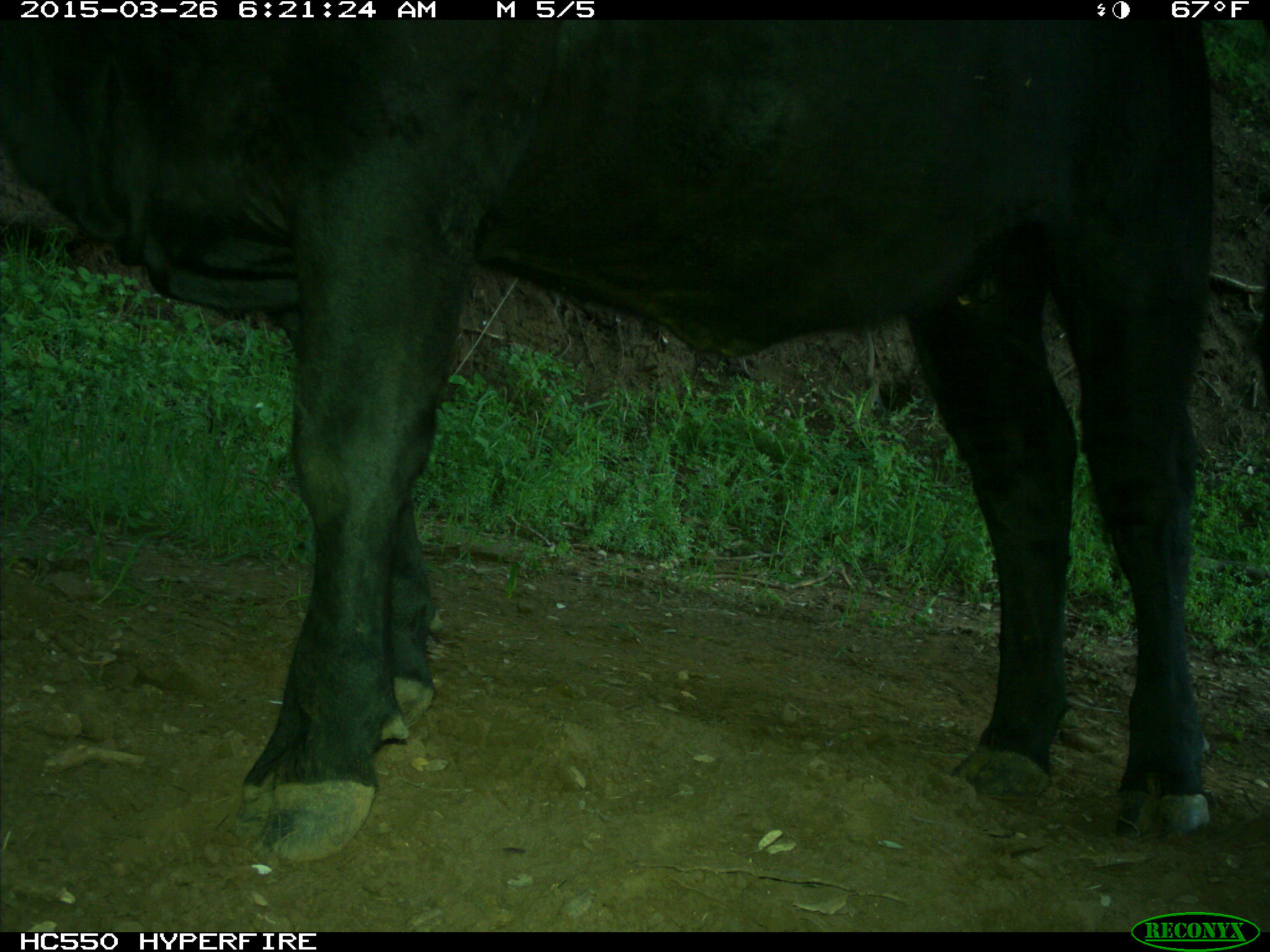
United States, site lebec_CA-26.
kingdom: Animalia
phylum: Chordata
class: Mammalia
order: Artiodactyla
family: Bovidae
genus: Bos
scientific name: Bos taurus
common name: domestic cow